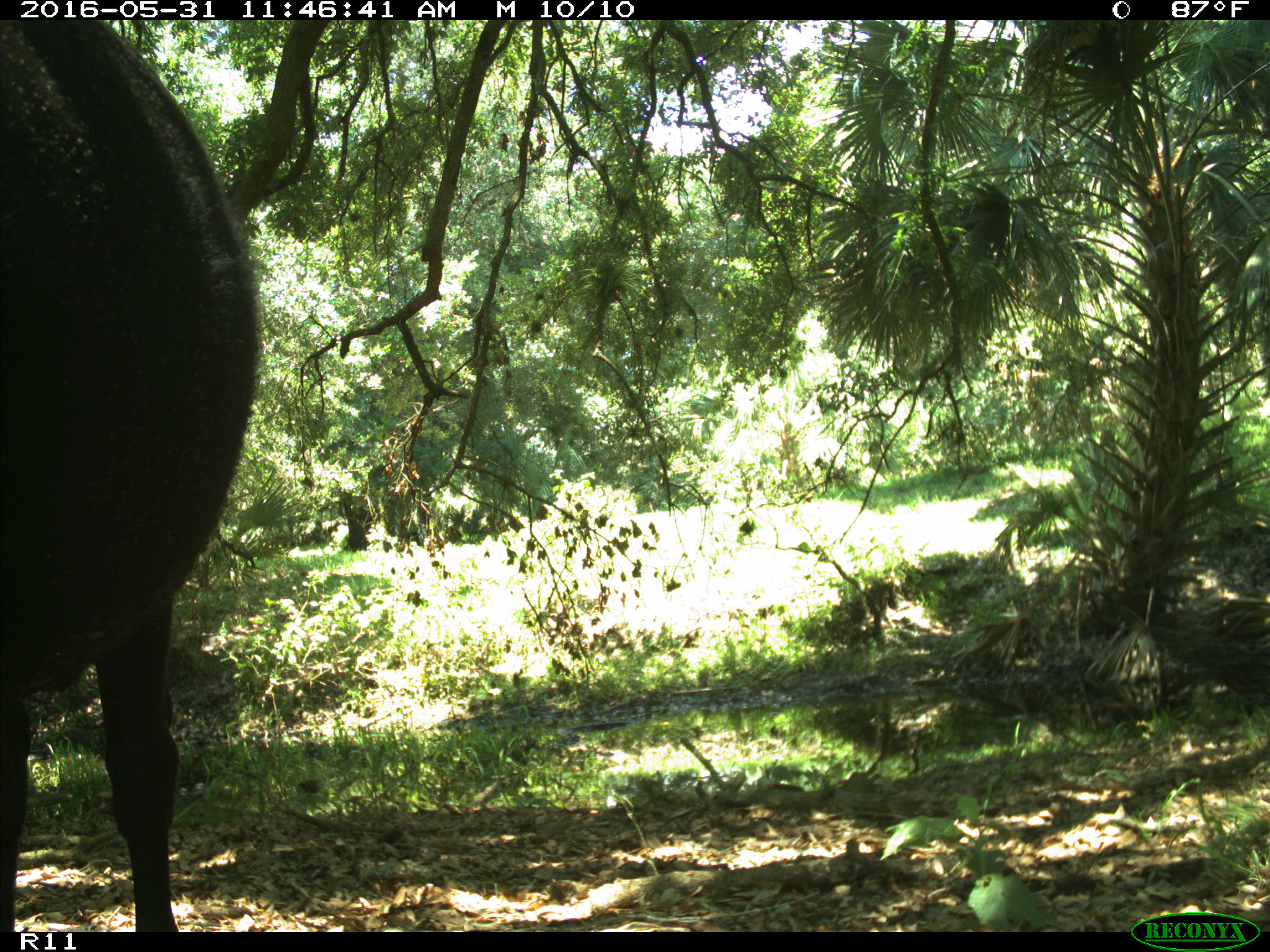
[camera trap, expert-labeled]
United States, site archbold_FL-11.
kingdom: Animalia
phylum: Chordata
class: Mammalia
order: Artiodactyla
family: Bovidae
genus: Bos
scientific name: Bos taurus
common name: domestic cow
Bos taurus (domestic cow).